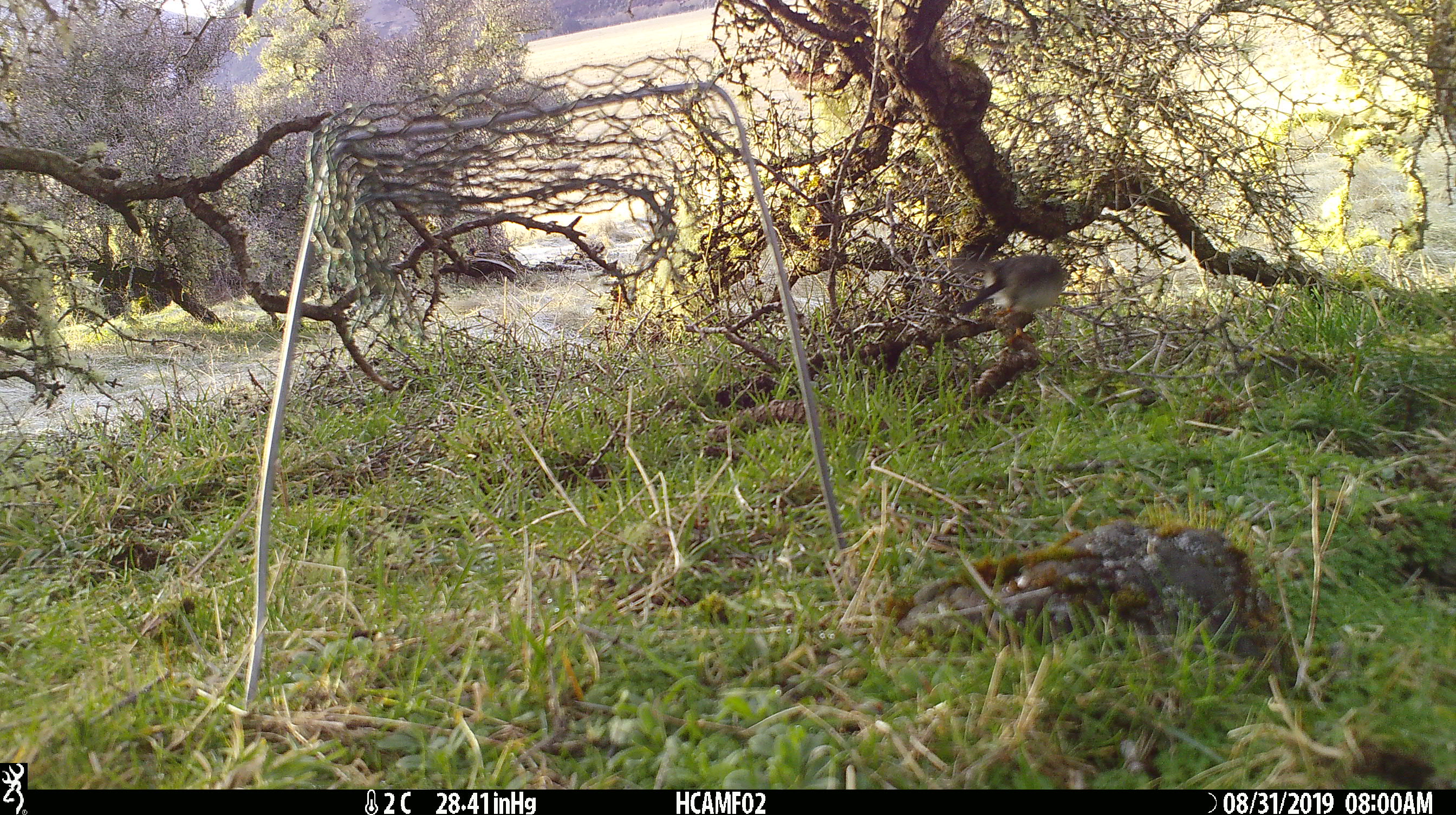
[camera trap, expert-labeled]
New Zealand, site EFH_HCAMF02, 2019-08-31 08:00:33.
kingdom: Animalia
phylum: Chordata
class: Aves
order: Passeriformes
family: Petroicidae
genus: Petroica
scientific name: Petroica macrocephala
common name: tomtit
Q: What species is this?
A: Tomtit (Petroica macrocephala).